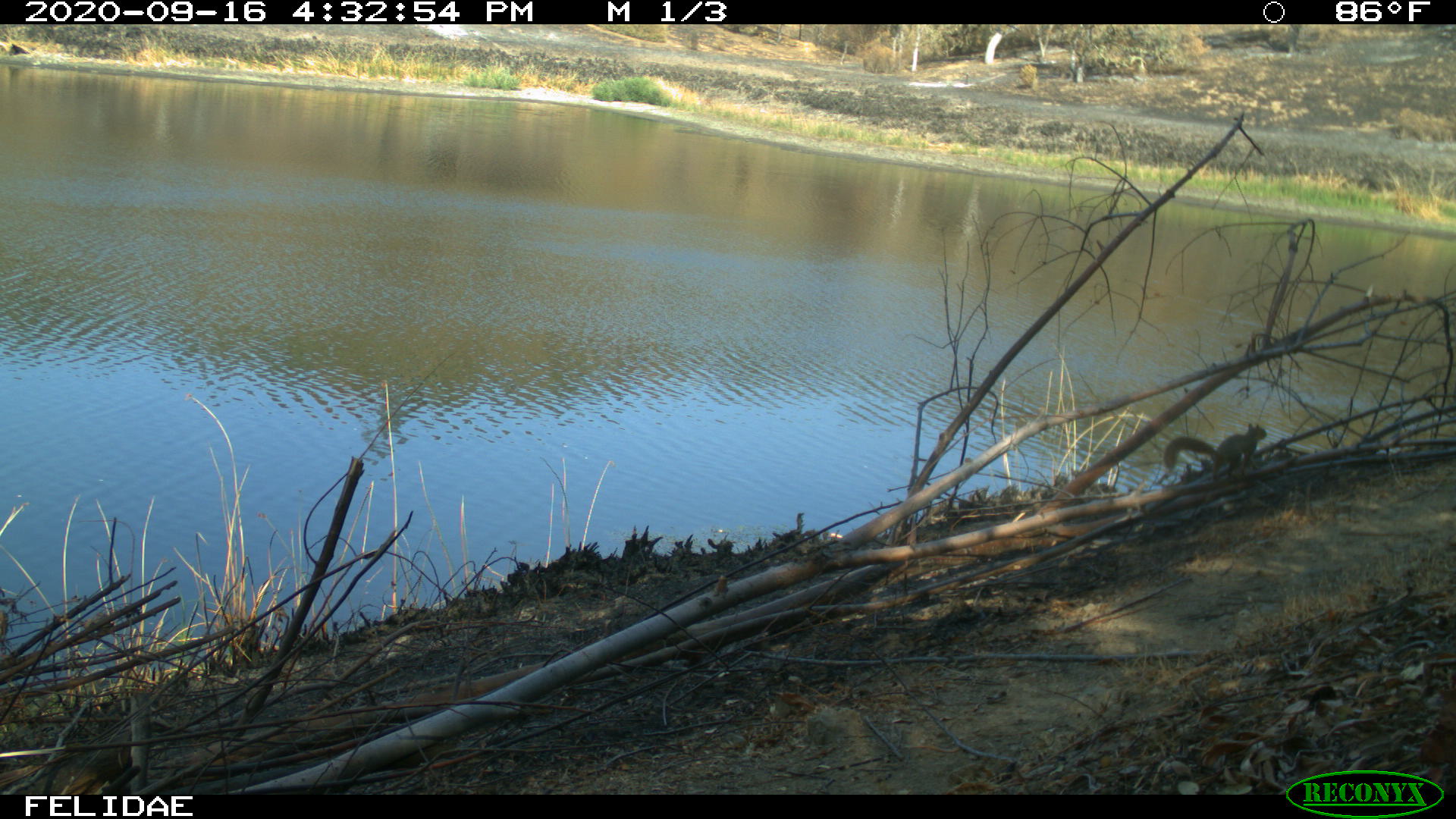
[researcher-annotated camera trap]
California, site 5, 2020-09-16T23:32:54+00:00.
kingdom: Animalia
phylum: Chordata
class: Mammalia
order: Rodentia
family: Sciuridae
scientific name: Sciuridae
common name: squirrel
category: unknown squirrel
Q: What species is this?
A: Unknown squirrel (squirrel) (Sciuridae).